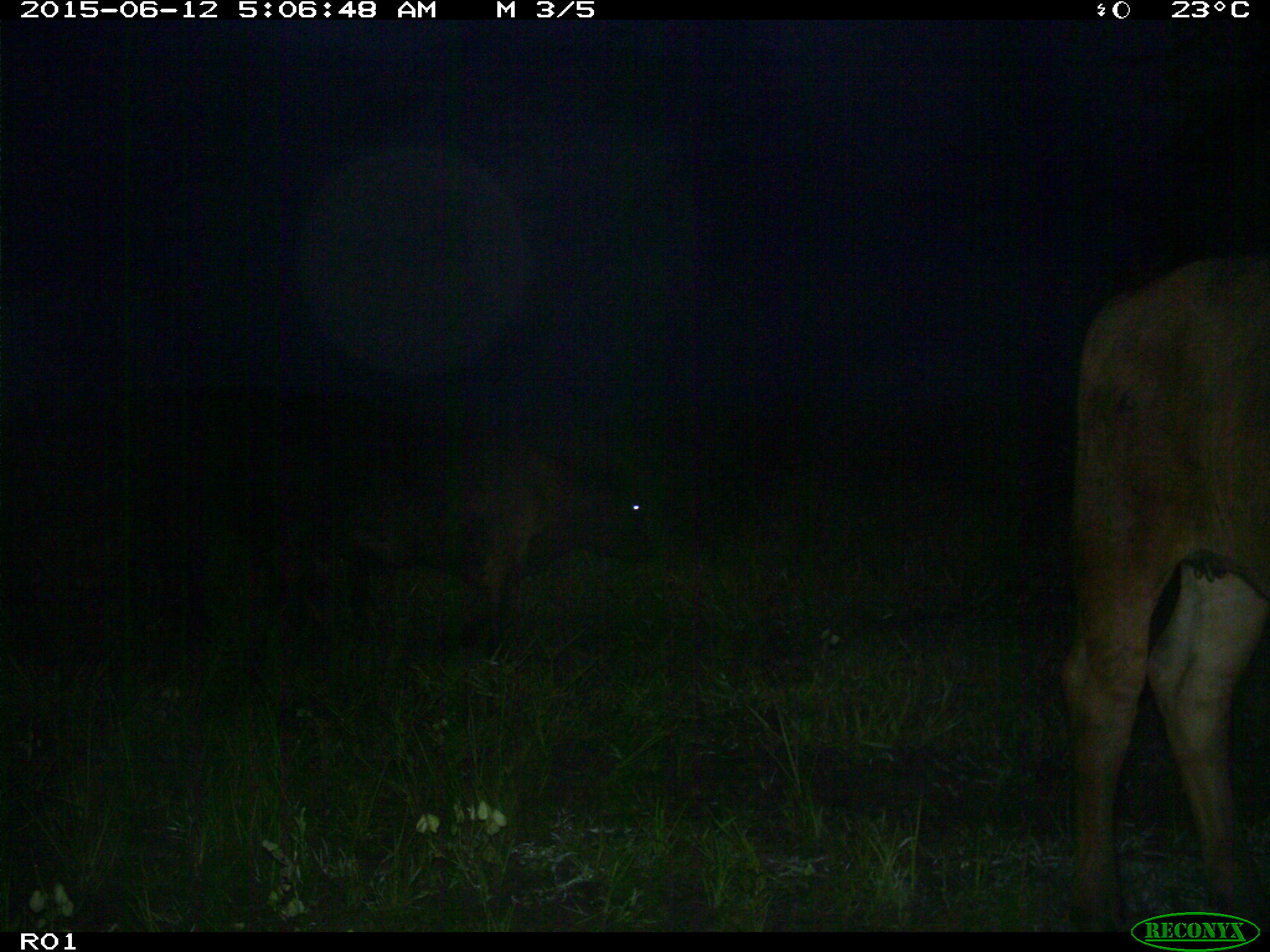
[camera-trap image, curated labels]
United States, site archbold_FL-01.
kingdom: Animalia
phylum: Chordata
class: Mammalia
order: Artiodactyla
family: Bovidae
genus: Bos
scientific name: Bos taurus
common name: domestic cow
Bos taurus (domestic cow).